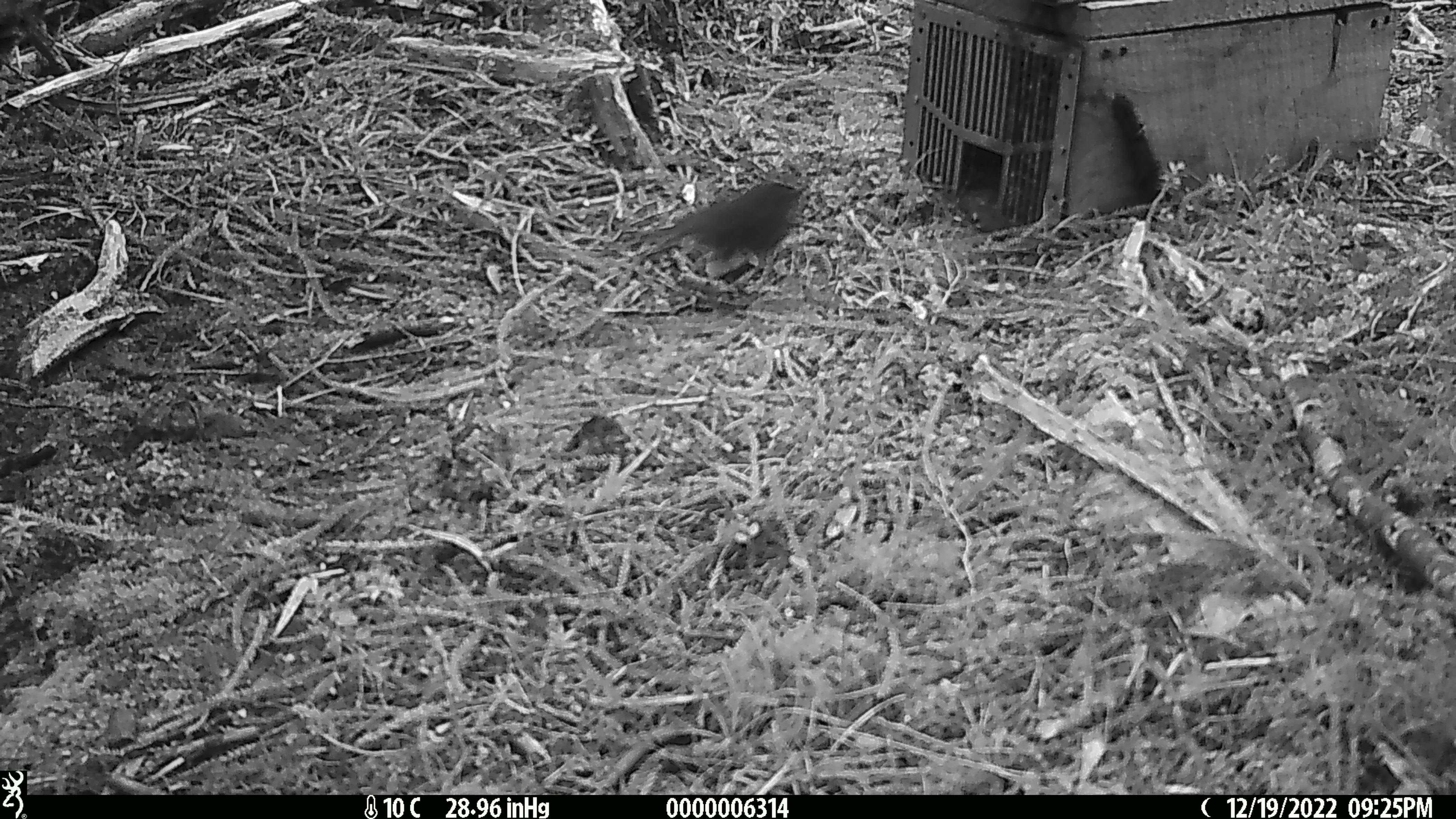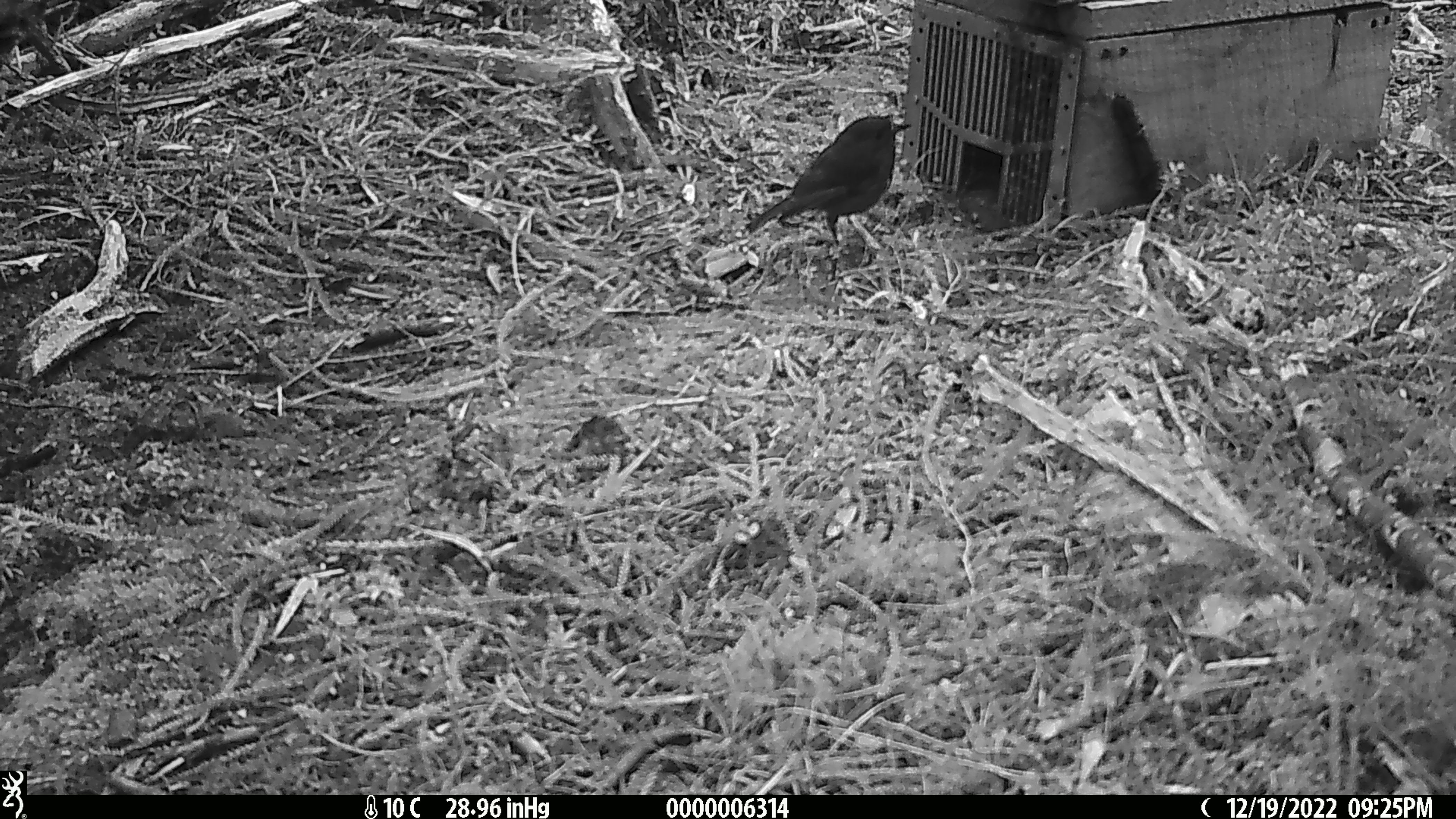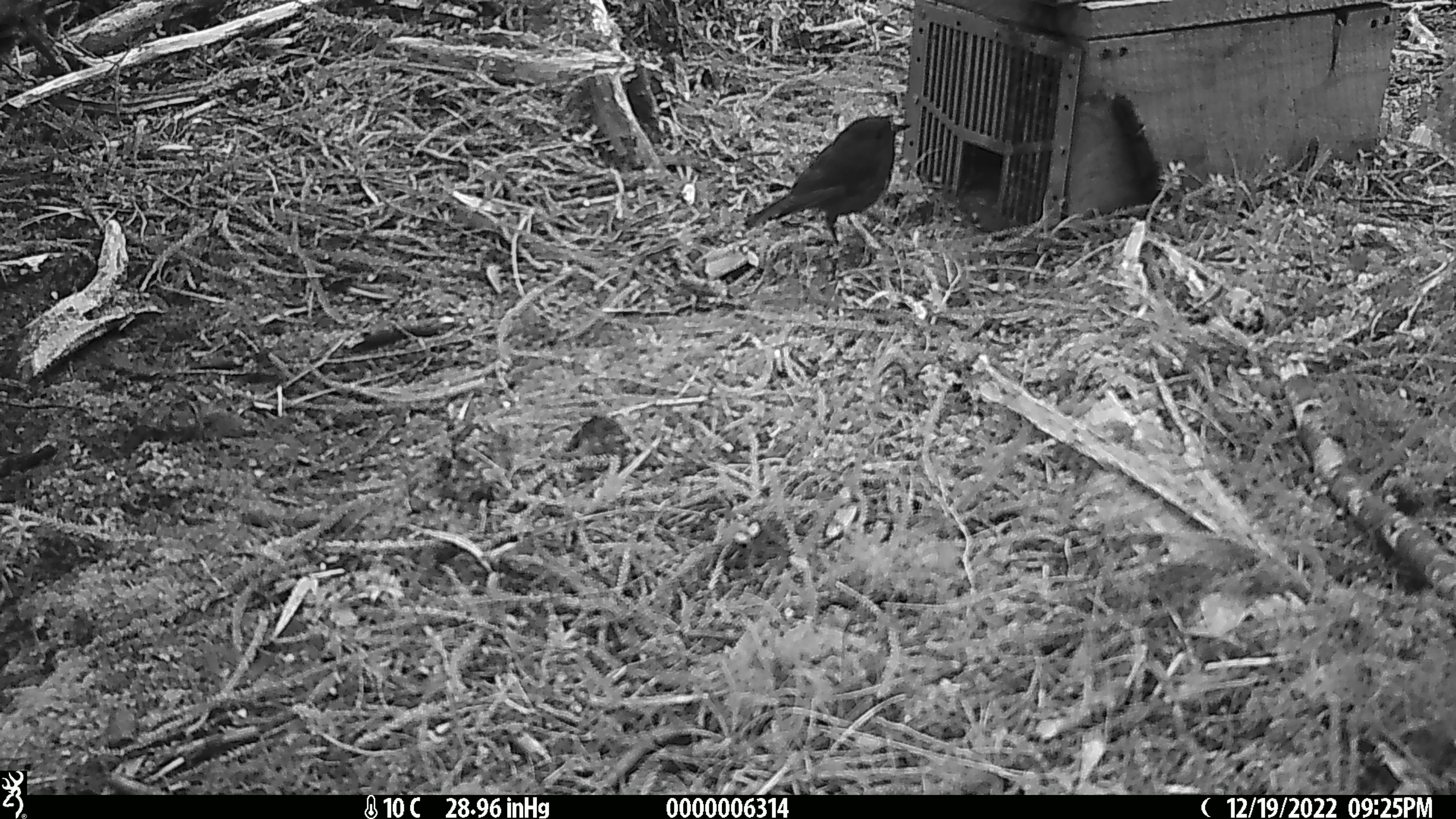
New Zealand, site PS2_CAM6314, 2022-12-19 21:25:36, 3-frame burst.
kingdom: Animalia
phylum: Chordata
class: Aves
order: Passeriformes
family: Petroicidae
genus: Petroica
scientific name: Petroica australis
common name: new zealand robin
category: robin